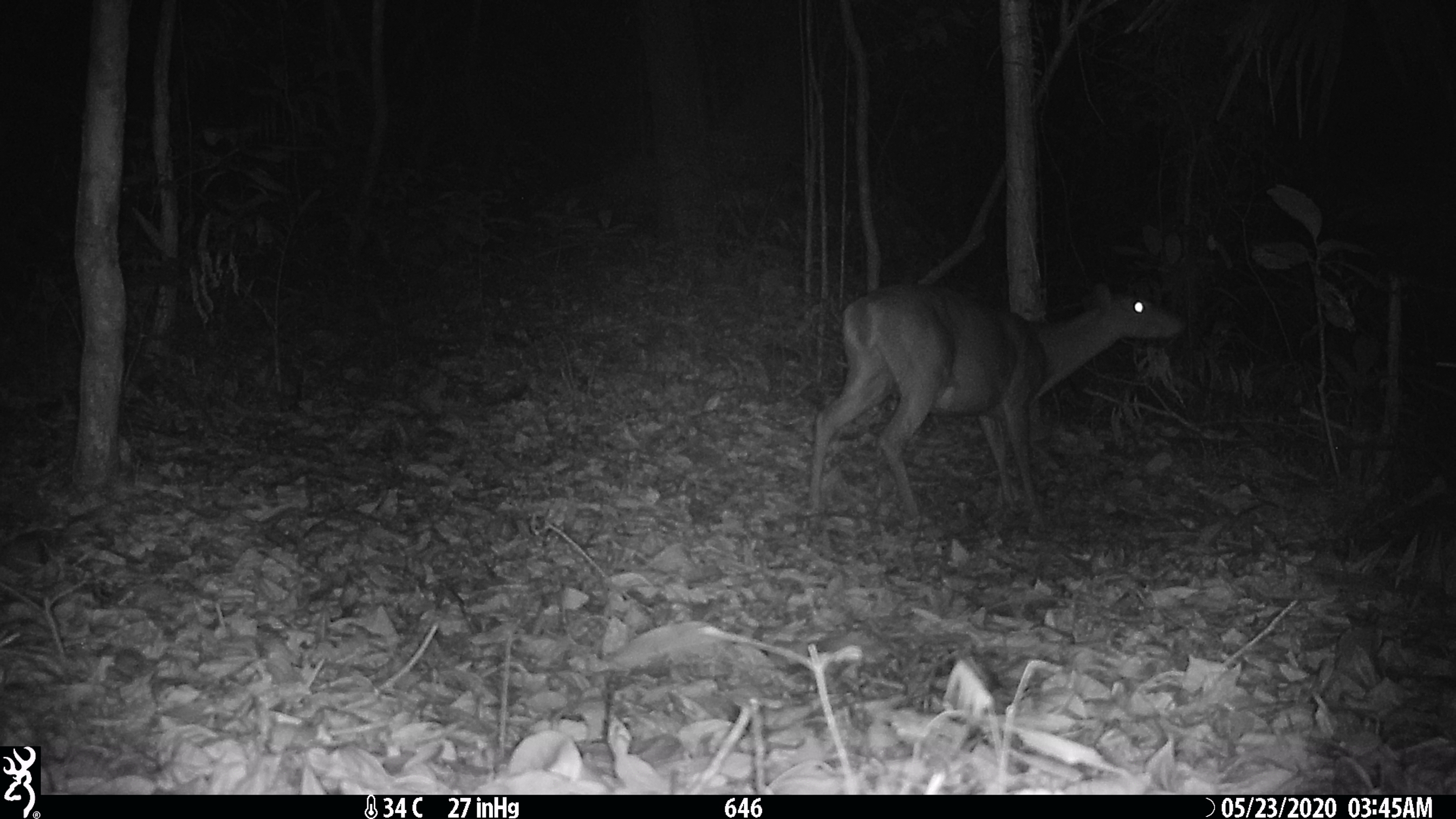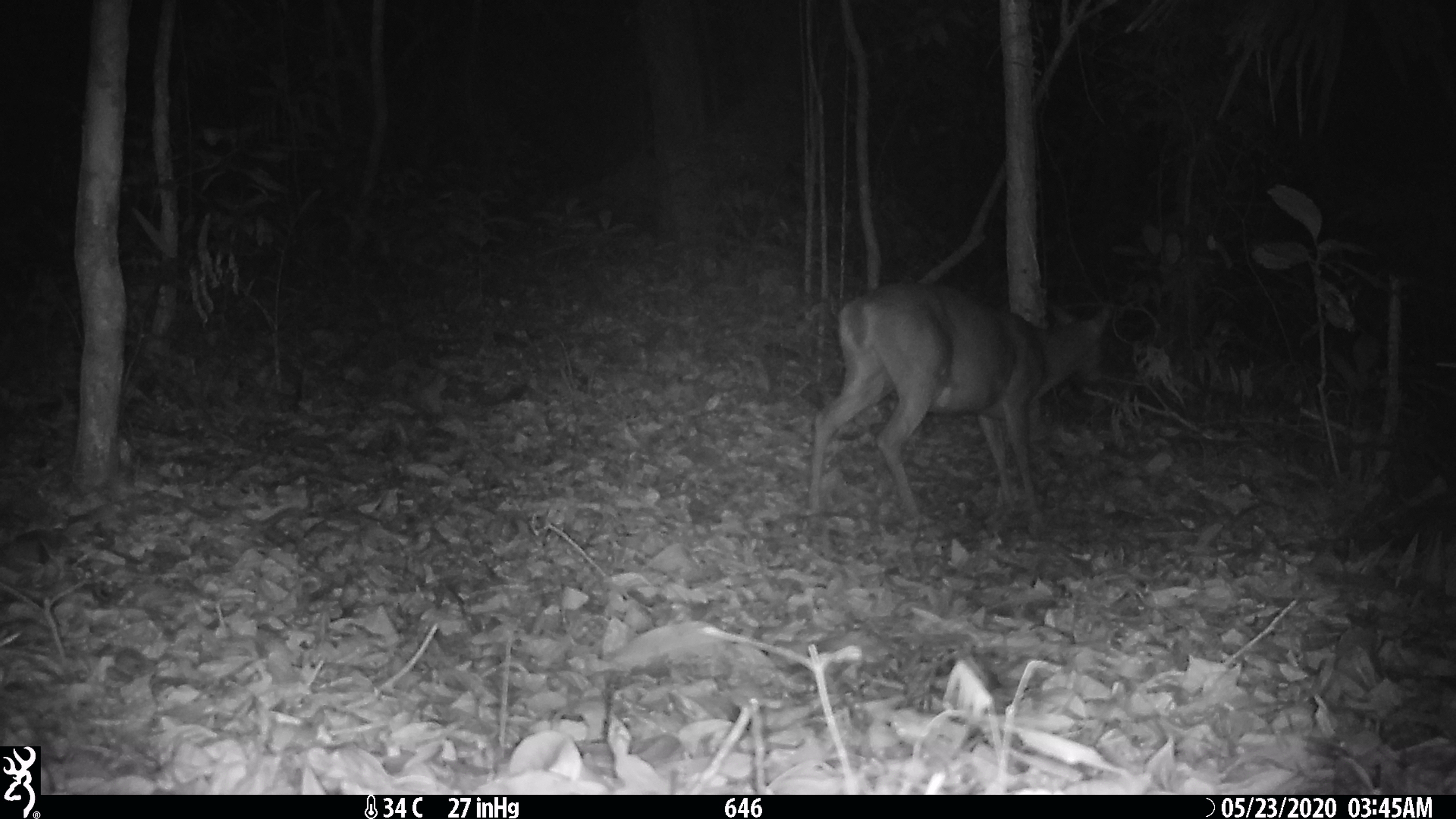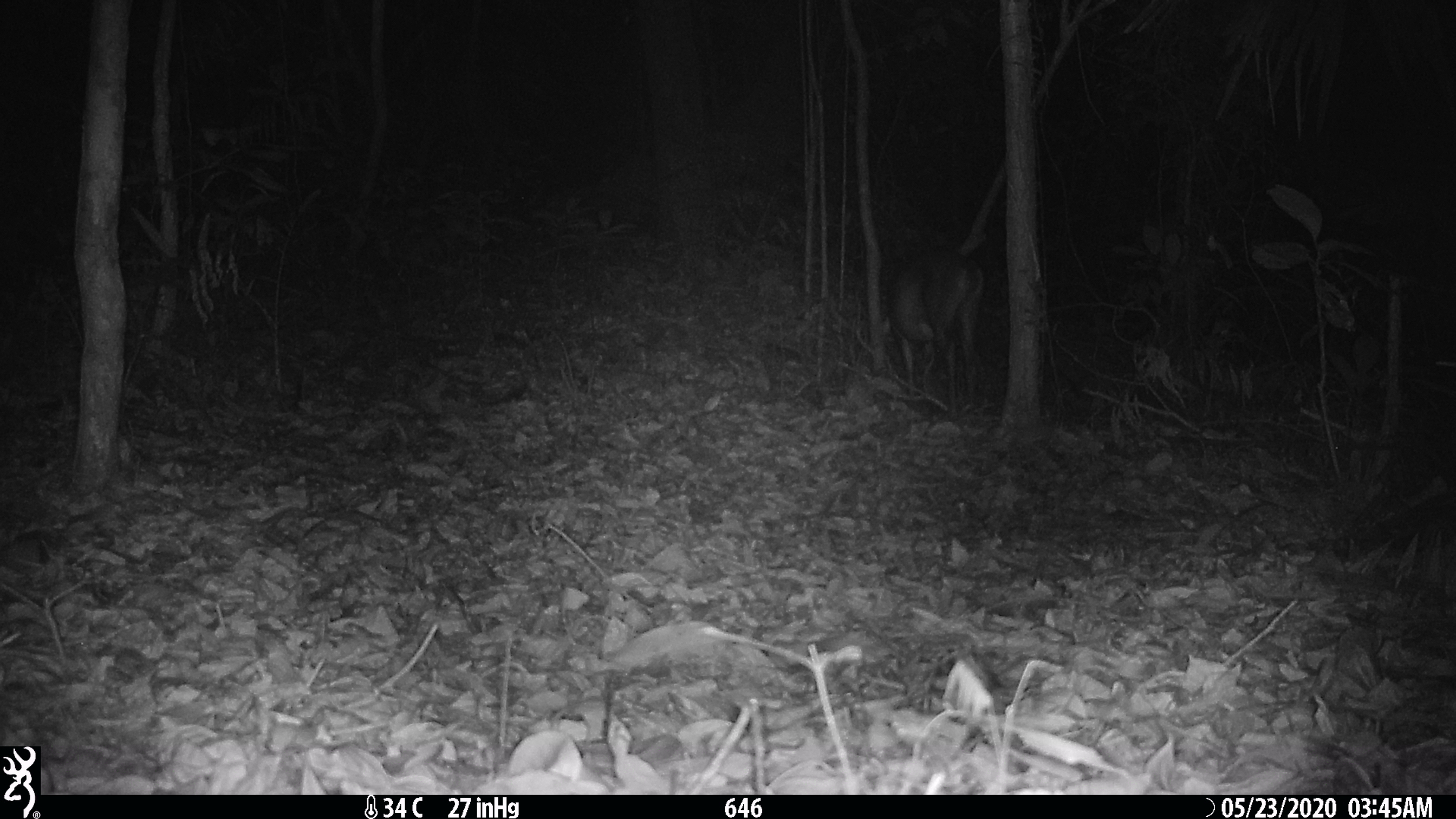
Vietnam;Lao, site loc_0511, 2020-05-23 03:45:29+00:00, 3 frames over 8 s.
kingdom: Animalia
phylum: Chordata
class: Mammalia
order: Artiodactyla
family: Cervidae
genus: Muntiacus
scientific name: Muntiacus vuquangensis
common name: large-antlered muntjac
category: large antlered muntjac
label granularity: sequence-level